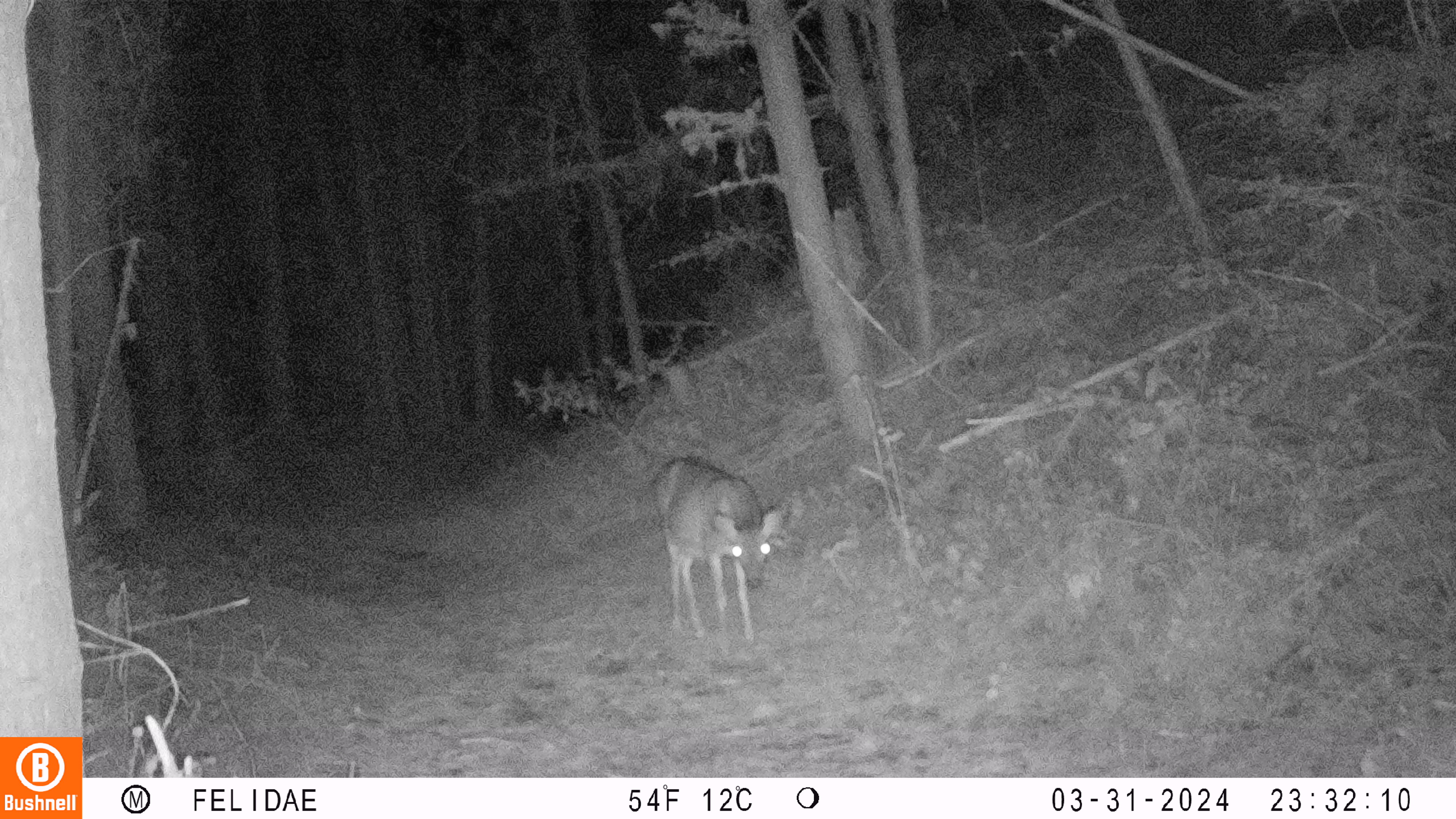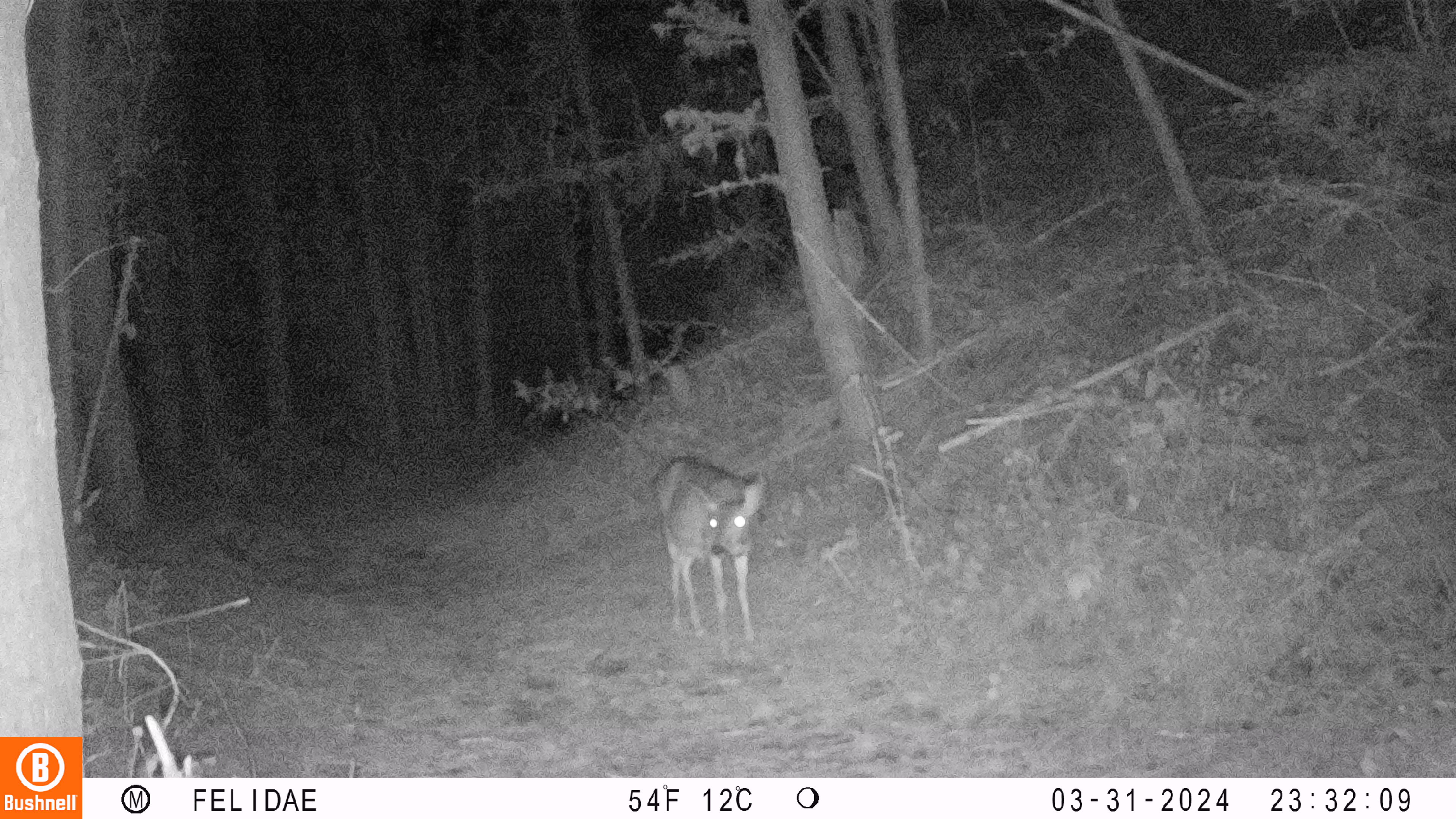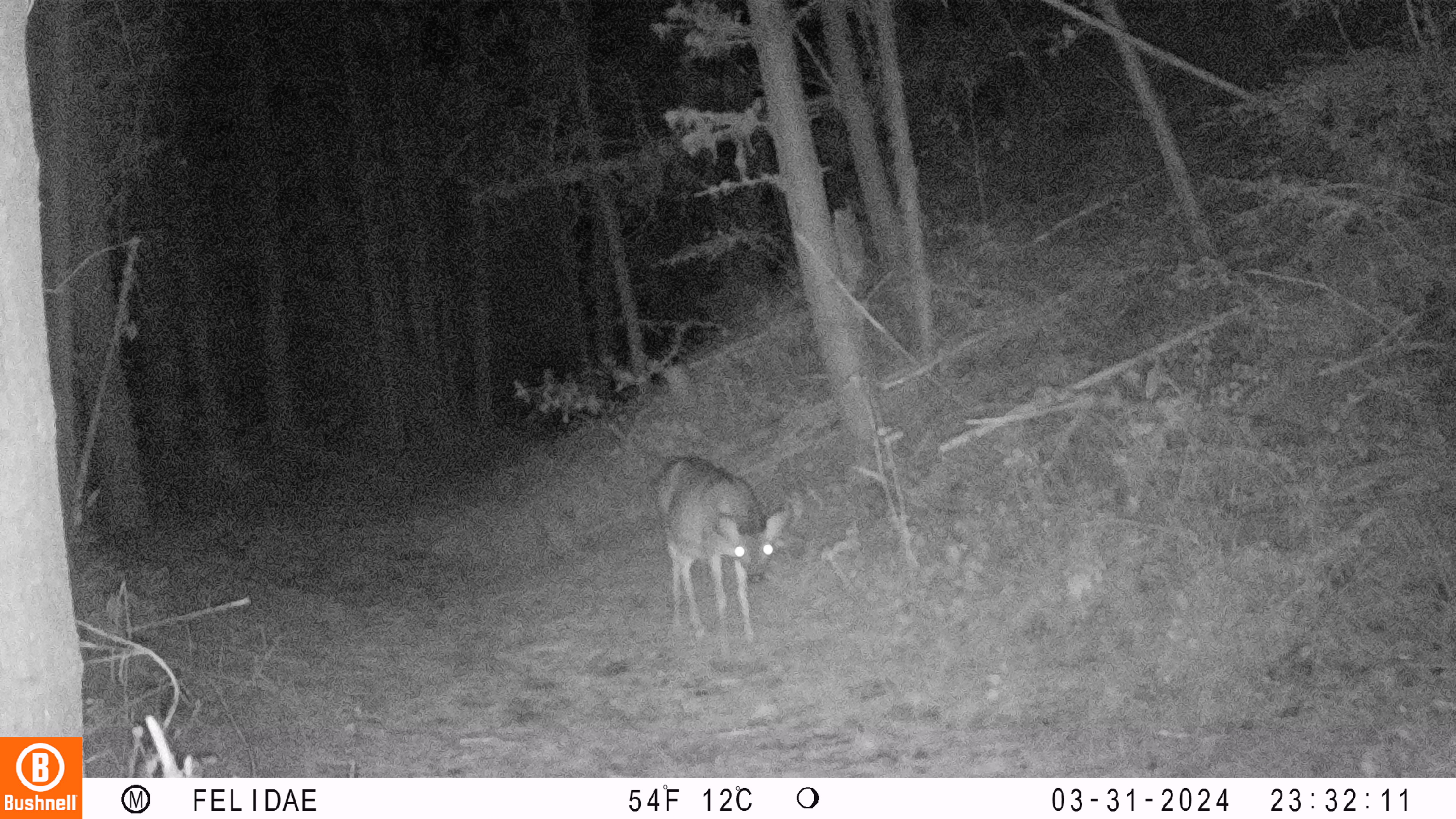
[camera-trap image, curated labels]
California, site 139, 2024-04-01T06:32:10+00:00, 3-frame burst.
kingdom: Animalia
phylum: Chordata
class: Mammalia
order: Artiodactyla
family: Cervidae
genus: Odocoileus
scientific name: Odocoileus hemionus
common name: mule deer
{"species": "mule deer (Odocoileus hemionus)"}